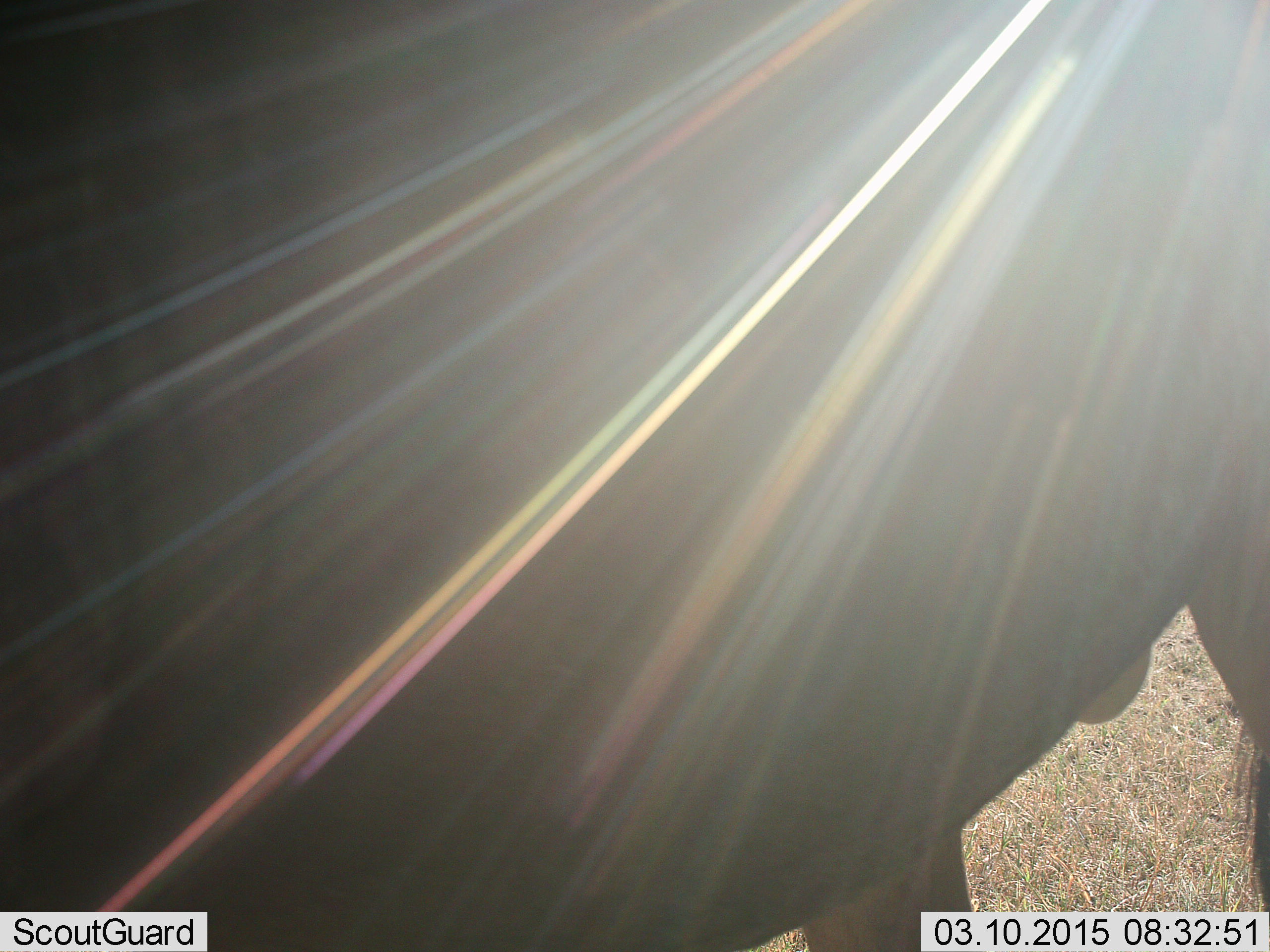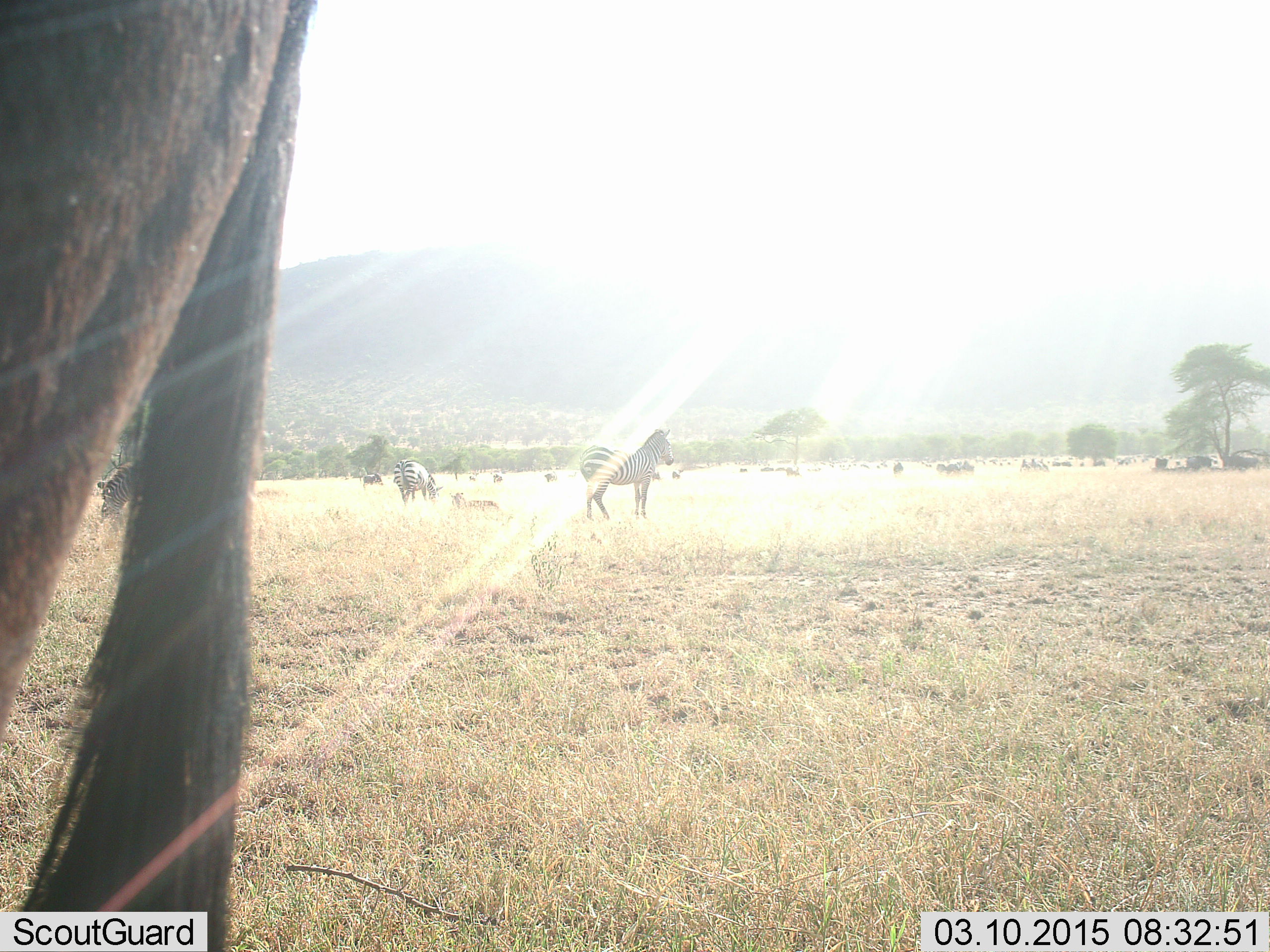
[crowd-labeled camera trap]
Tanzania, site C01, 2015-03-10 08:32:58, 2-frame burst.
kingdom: Animalia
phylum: Chordata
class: Mammalia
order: Artiodactyla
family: Bovidae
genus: Connochaetes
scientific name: Connochaetes taurinus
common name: blue wildebeest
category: wildebeest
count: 1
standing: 47%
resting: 24%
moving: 76%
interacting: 0%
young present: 0%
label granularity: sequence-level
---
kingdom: Animalia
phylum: Chordata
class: Mammalia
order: Perissodactyla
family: Equidae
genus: Equus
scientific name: Equus quagga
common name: plains zebra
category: zebra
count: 3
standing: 91%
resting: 27%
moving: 0%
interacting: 0%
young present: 27%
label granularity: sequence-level